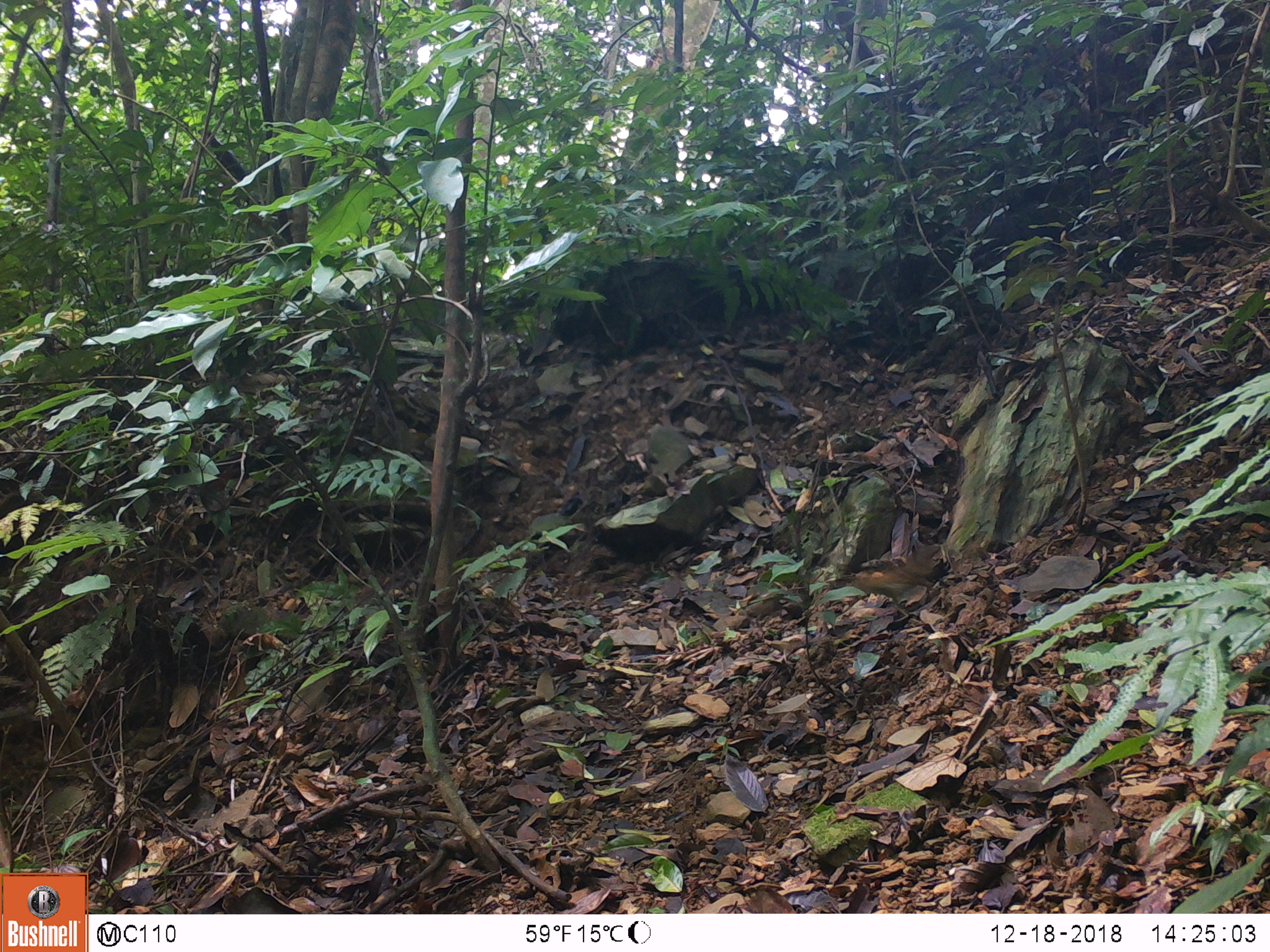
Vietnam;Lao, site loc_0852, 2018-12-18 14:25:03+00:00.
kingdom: Animalia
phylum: Chordata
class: Mammalia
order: Rodentia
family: Sciuridae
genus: Dremomys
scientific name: Dremomys rufigenis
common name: red-cheeked squirrel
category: red cheeked squirrel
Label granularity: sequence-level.